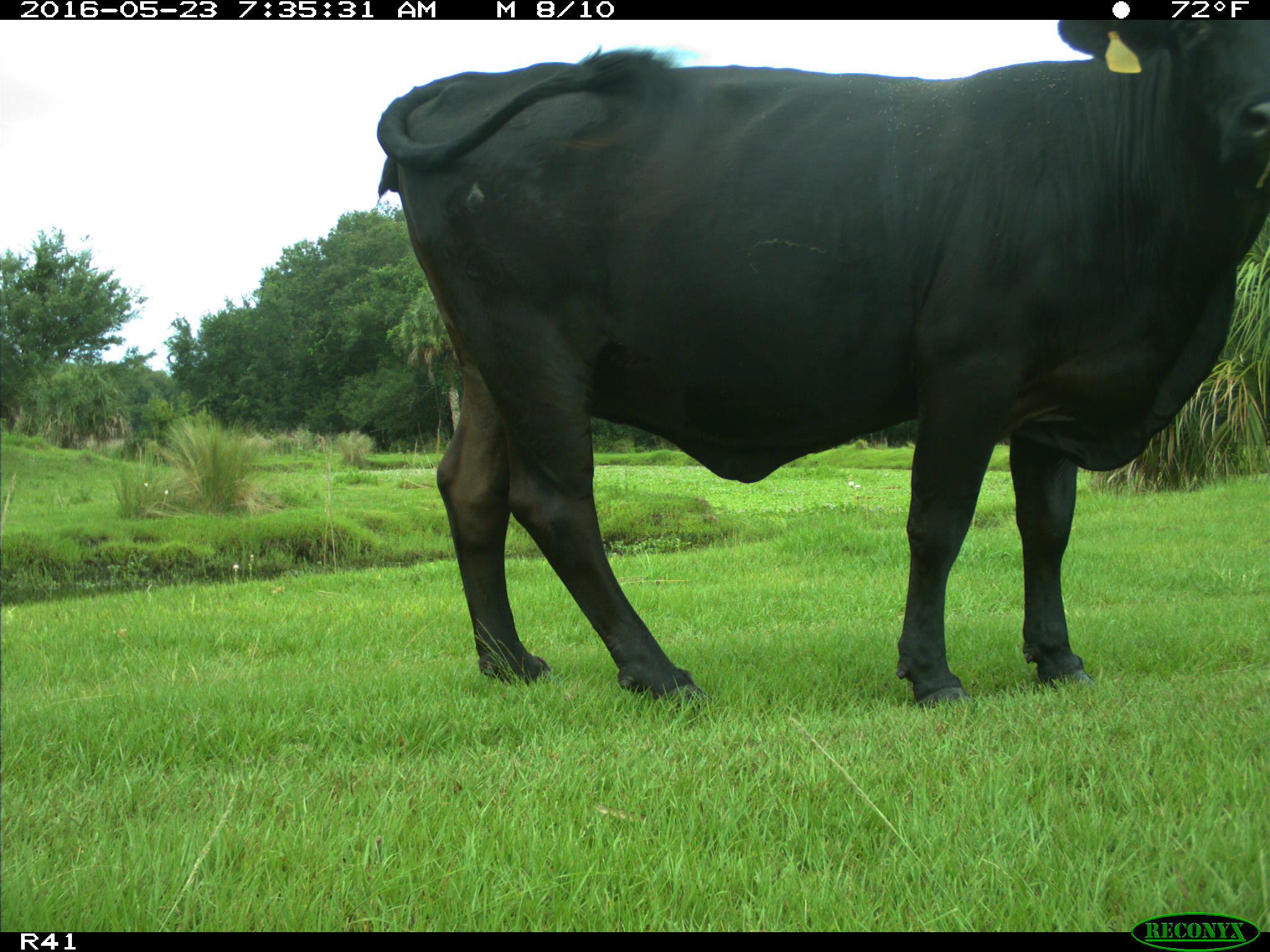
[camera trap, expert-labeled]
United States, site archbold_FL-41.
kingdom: Animalia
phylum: Chordata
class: Mammalia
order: Artiodactyla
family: Bovidae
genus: Bos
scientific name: Bos taurus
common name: domestic cow